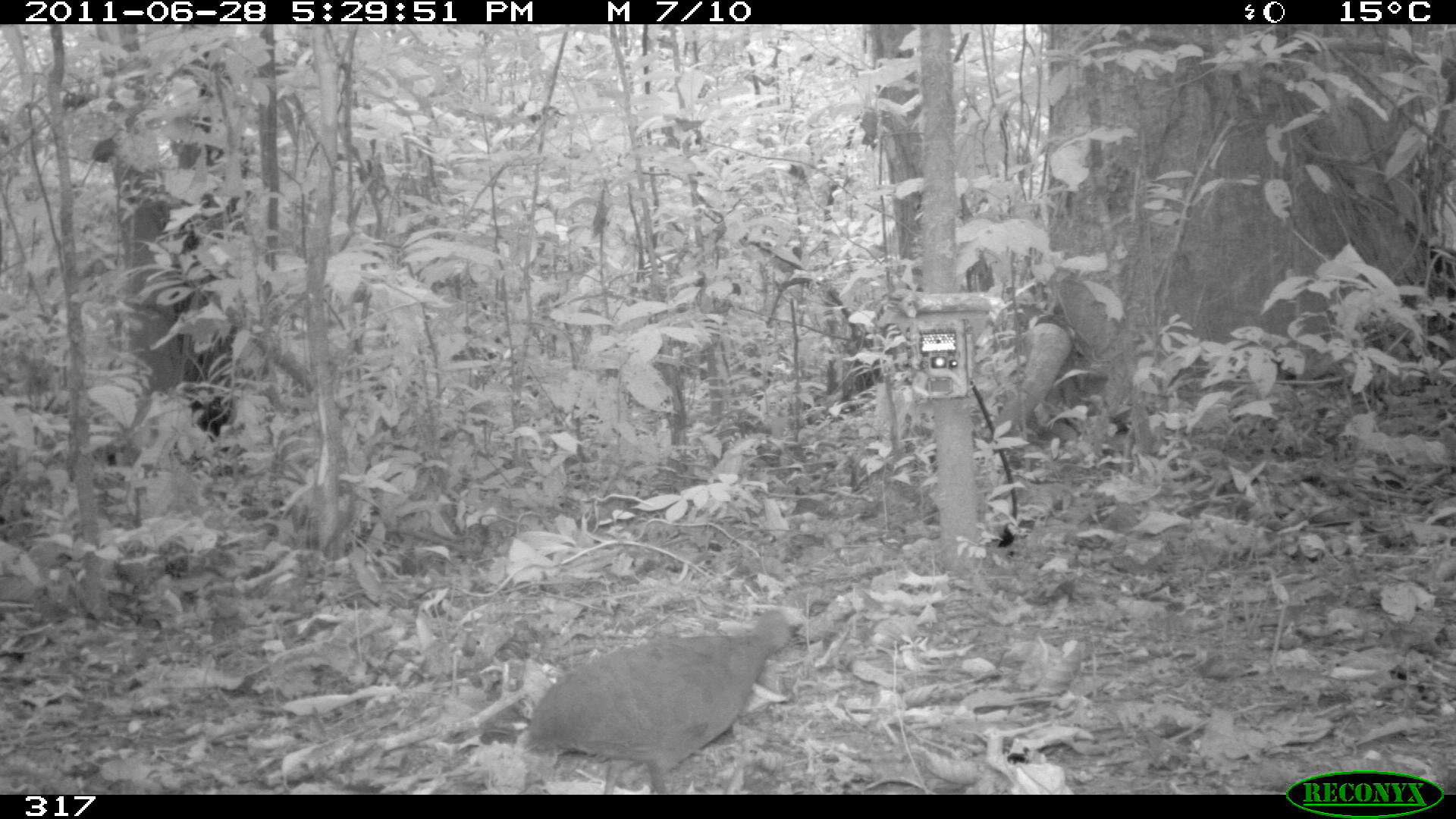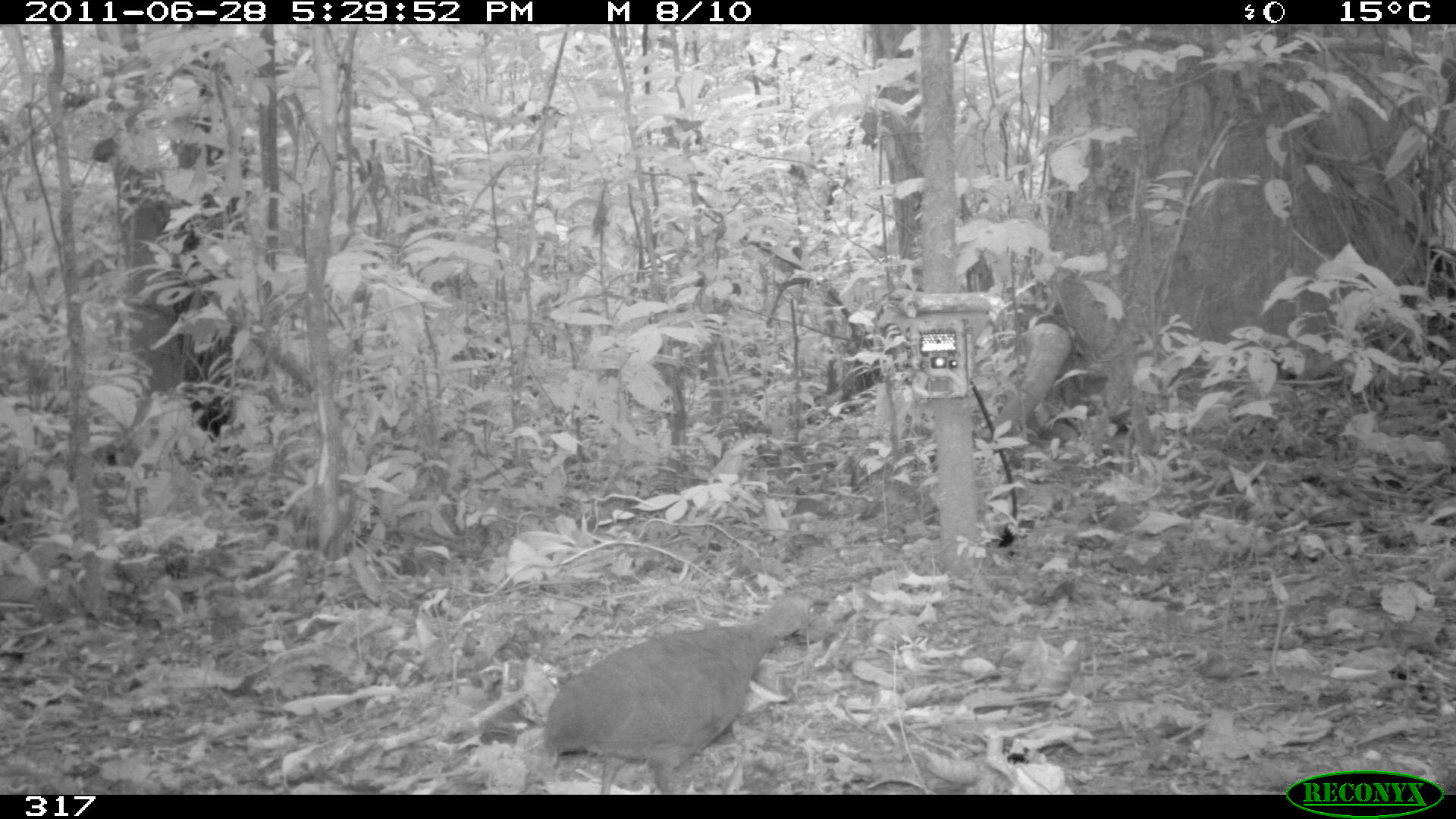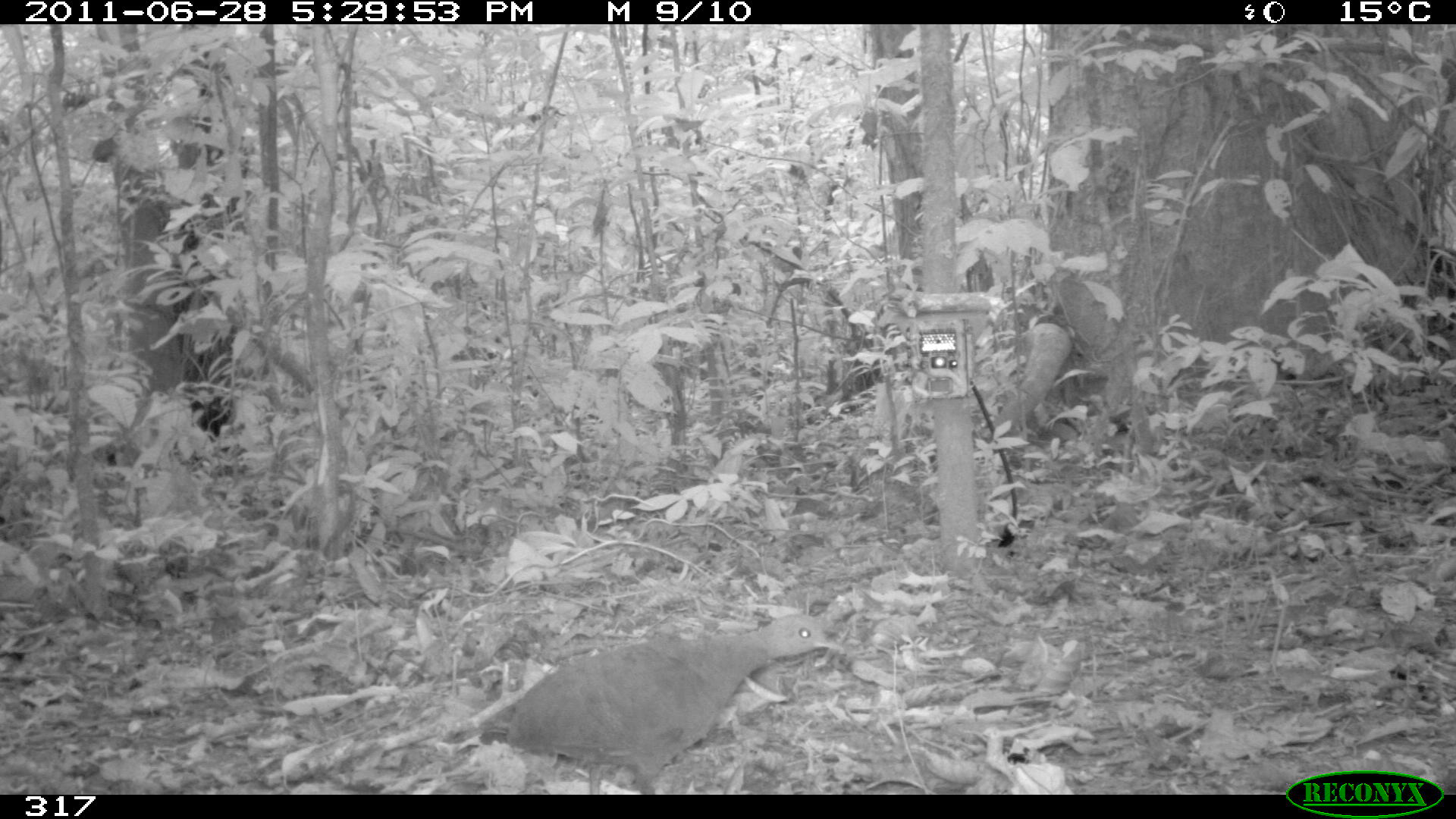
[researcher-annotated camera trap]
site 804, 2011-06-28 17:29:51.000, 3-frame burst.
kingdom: Animalia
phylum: Chordata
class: Aves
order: Galliformes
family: Phasianidae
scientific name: Phasianidae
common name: quails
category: quail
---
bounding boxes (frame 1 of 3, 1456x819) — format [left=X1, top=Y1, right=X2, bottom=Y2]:
quail: [left=520, top=608, right=790, bottom=793]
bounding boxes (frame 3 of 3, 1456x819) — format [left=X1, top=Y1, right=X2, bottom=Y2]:
quail: [left=451, top=613, right=845, bottom=794]